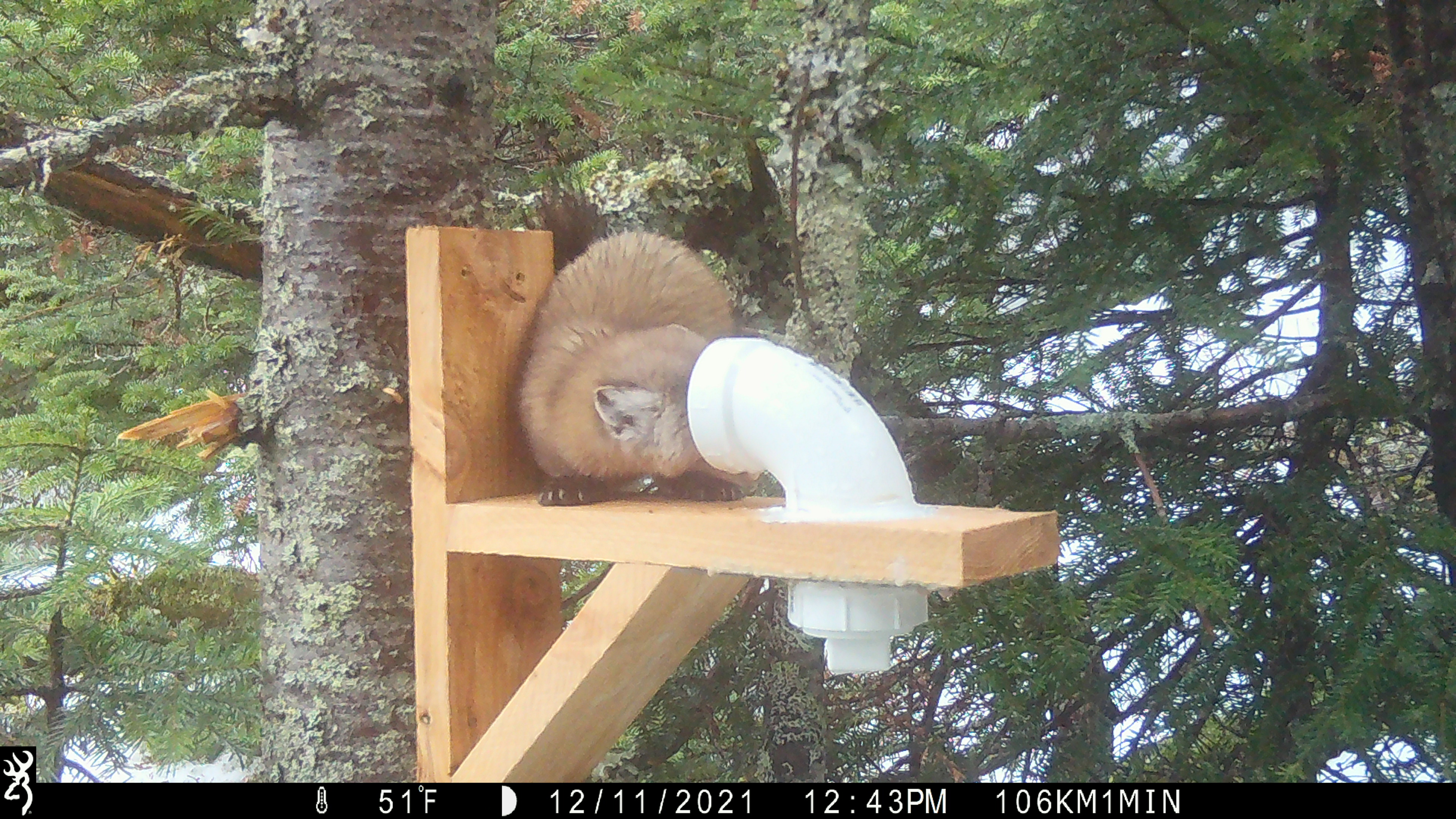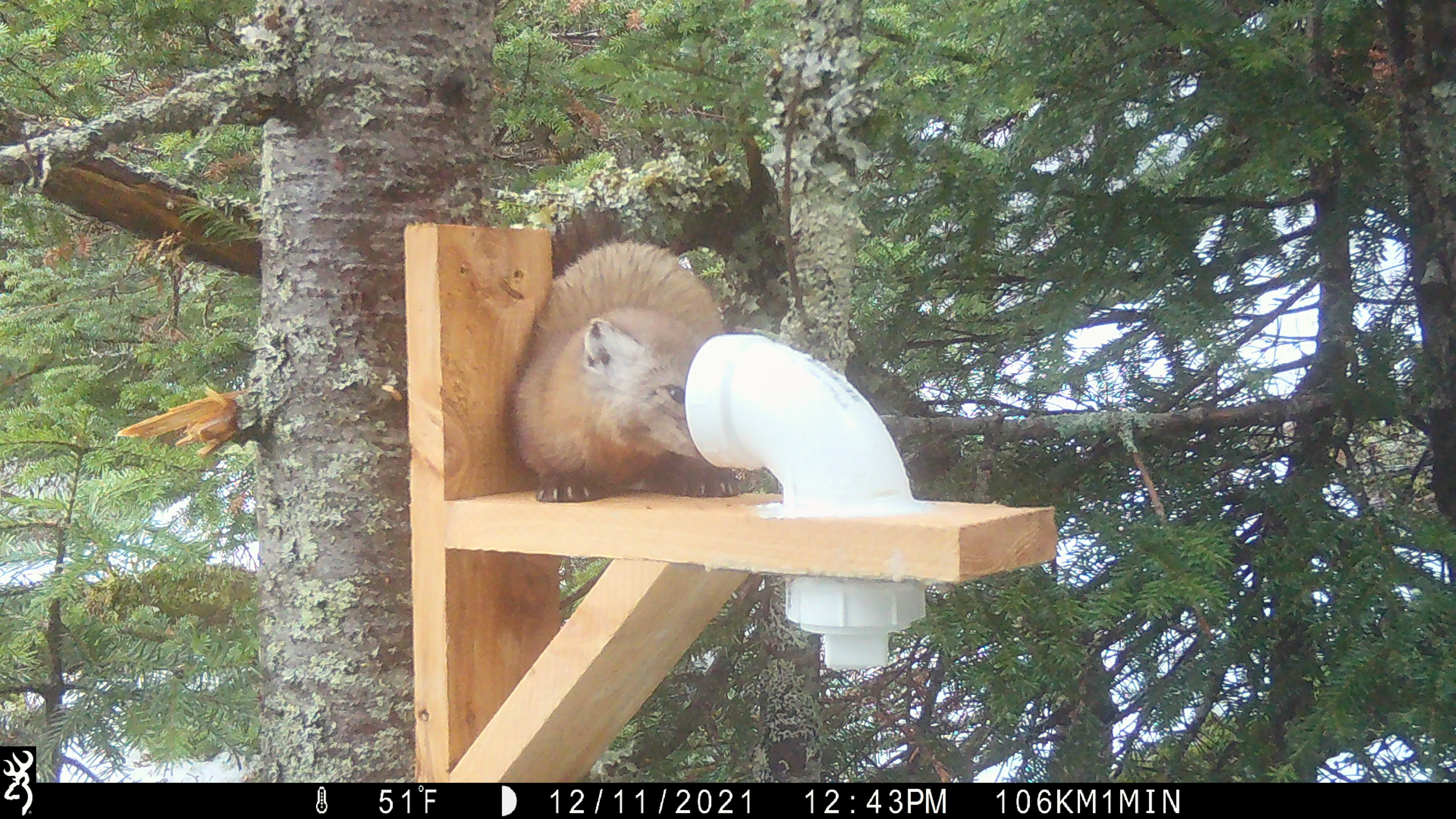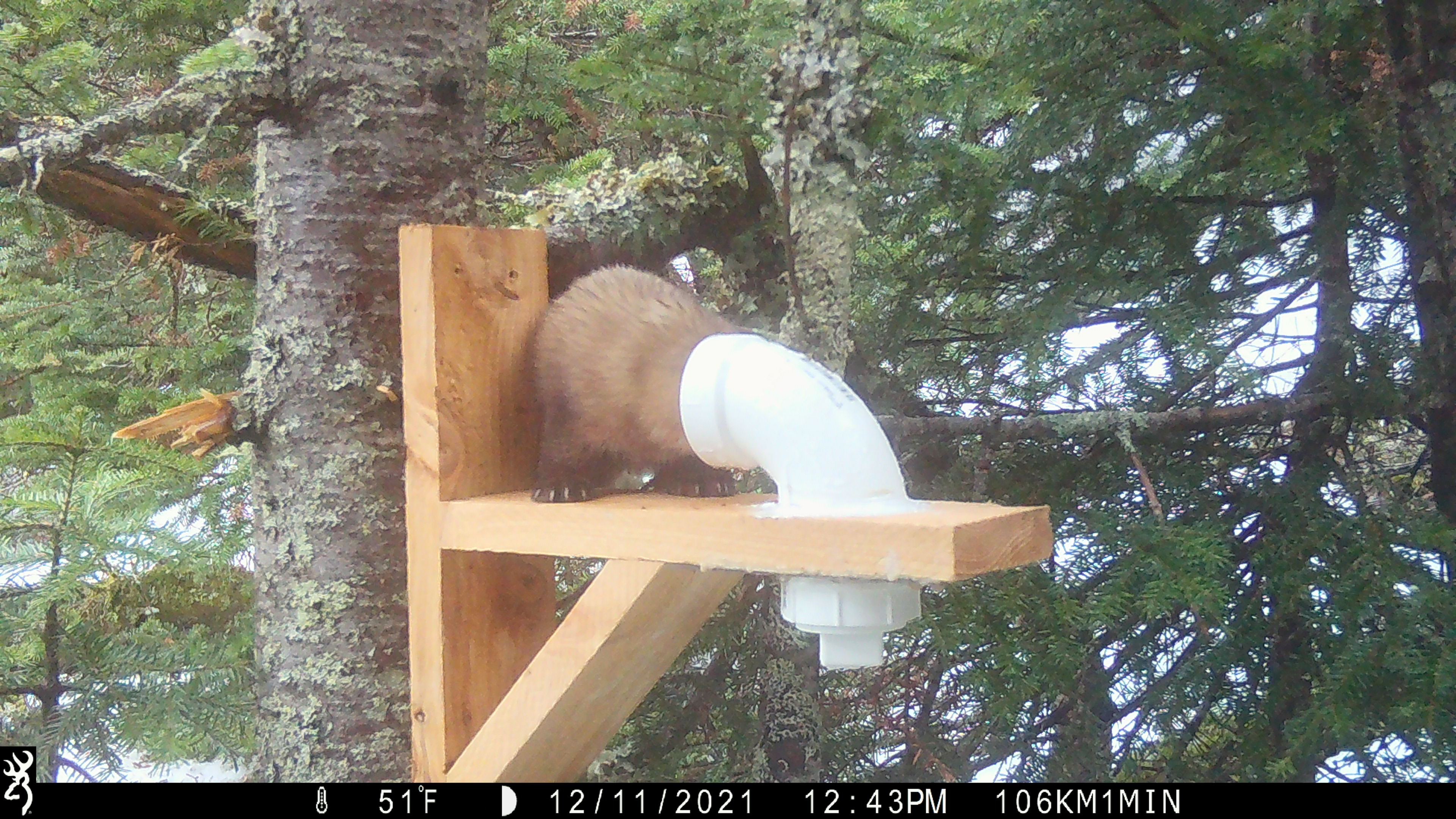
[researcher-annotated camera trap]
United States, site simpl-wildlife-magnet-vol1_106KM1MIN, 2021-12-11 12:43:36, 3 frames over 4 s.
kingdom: Animalia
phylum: Chordata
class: Mammalia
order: Carnivora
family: Mustelidae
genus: Martes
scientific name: Martes americana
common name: american marten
American marten (Martes americana).